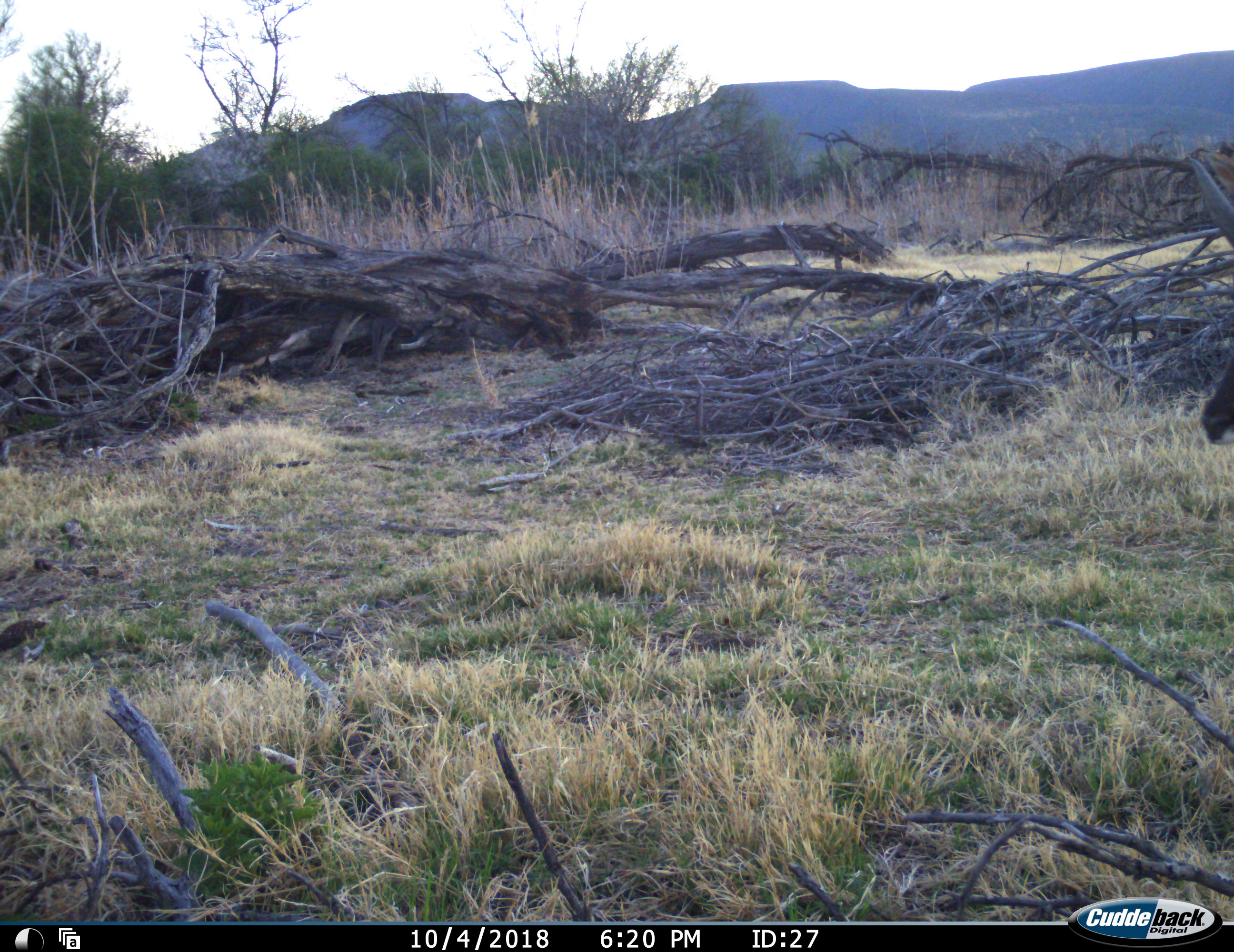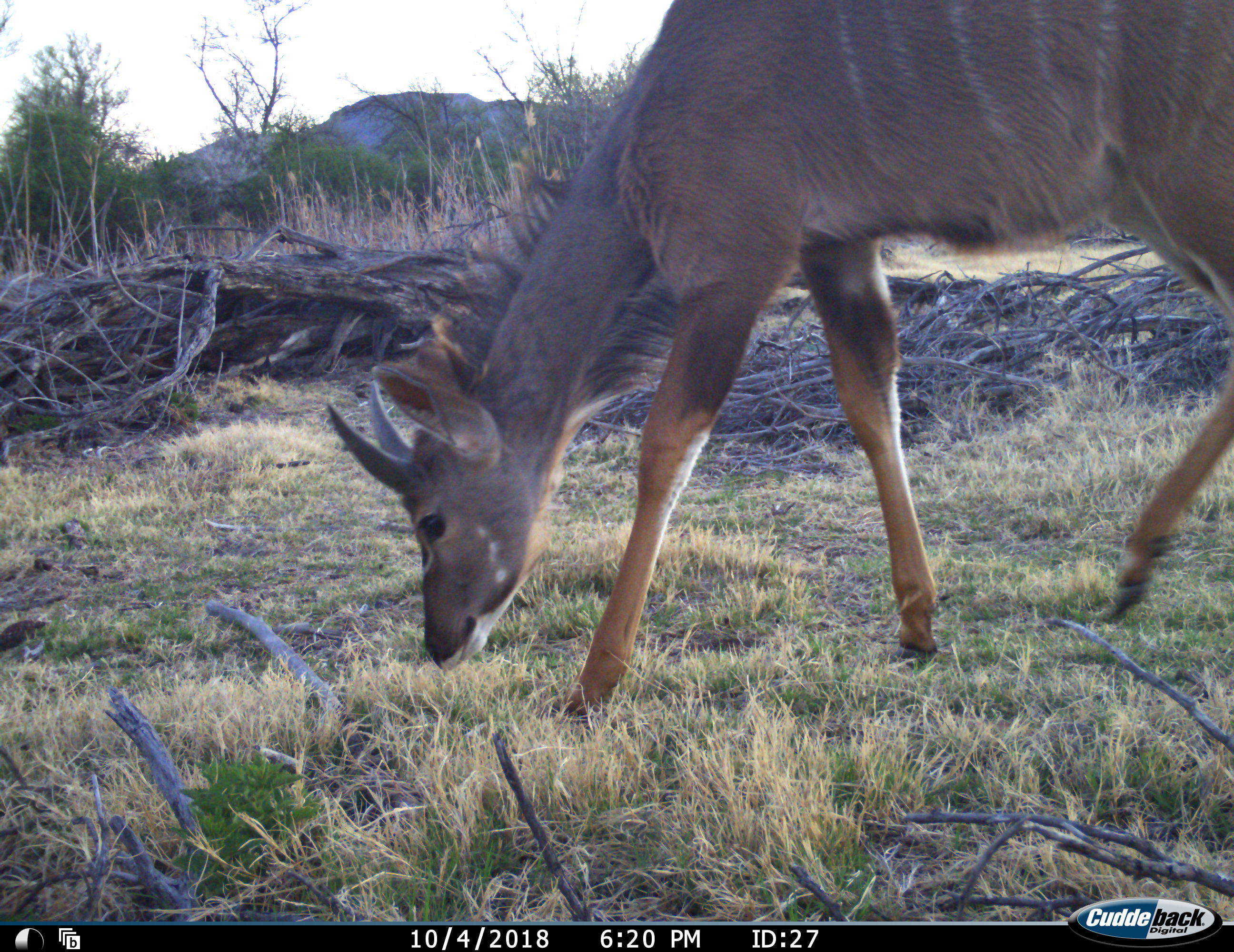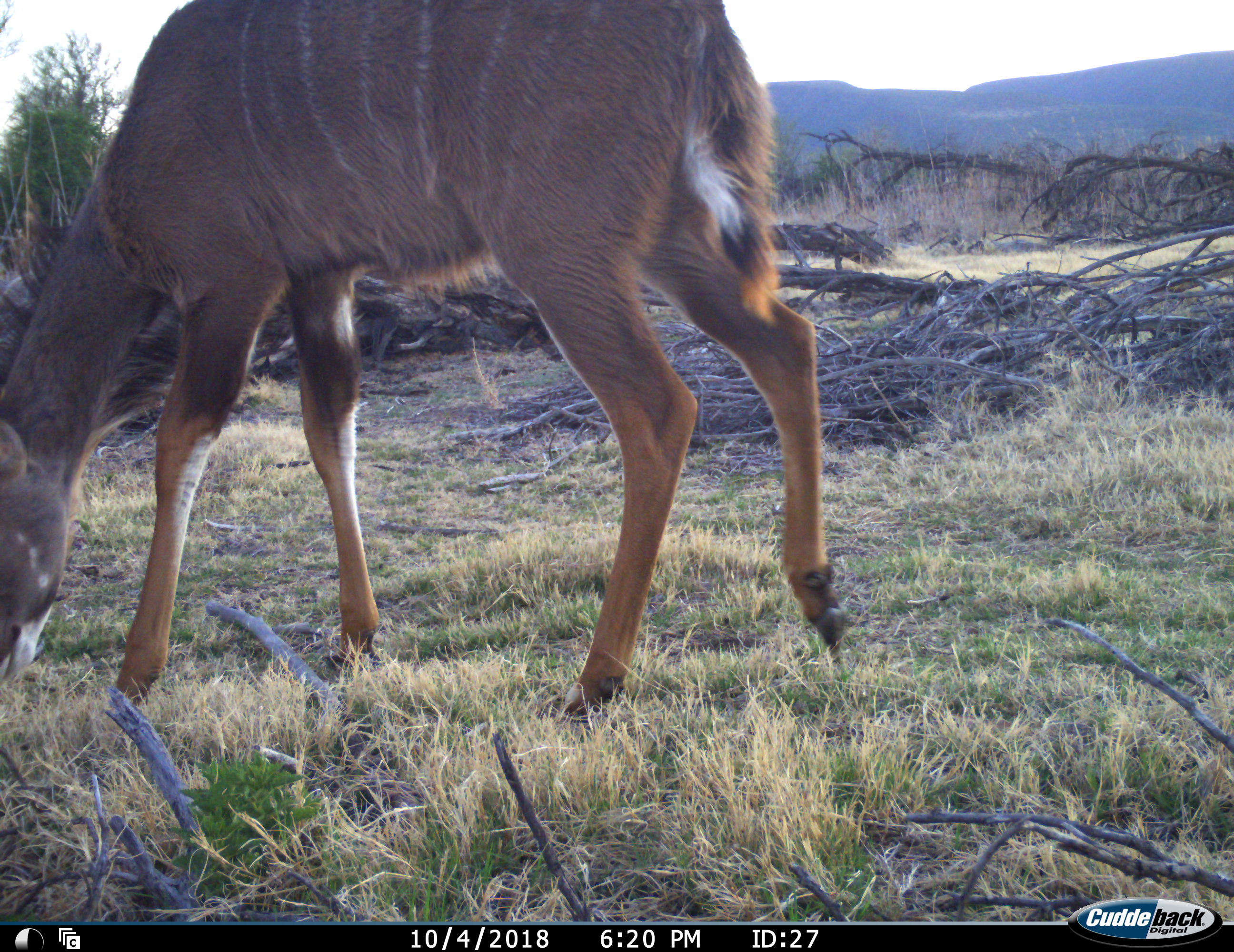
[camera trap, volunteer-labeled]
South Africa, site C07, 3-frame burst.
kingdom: Animalia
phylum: Chordata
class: Mammalia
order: Artiodactyla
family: Bovidae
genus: Tragelaphus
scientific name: Tragelaphus strepsiceros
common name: greater kudu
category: kudu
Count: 1.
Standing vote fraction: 0%.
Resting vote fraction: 0%.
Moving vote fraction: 67%.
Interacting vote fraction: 0%.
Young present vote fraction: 11%.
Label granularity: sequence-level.